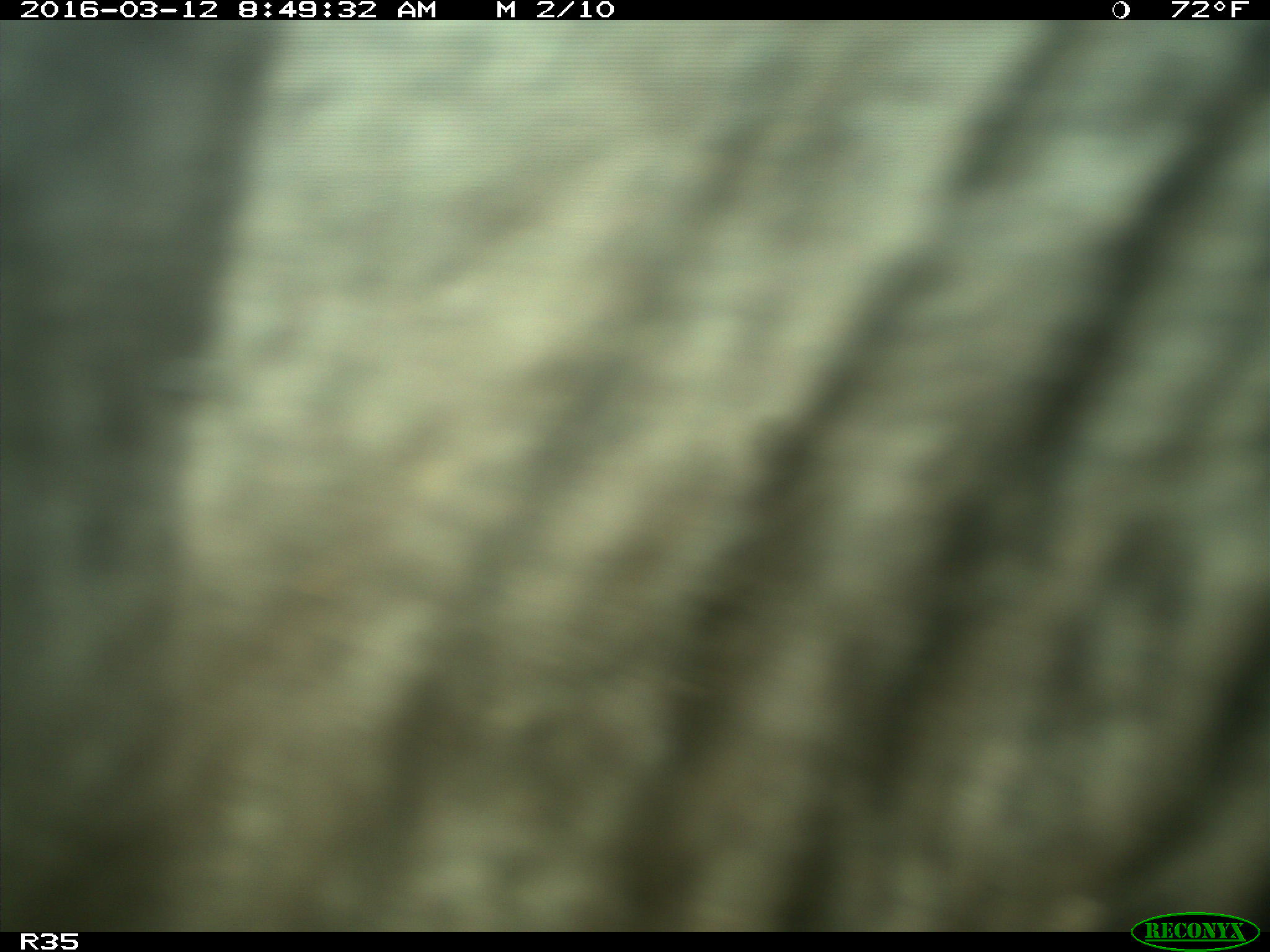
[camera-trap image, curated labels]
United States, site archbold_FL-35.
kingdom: Animalia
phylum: Chordata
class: Mammalia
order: Artiodactyla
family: Bovidae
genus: Bos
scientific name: Bos taurus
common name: domestic cow